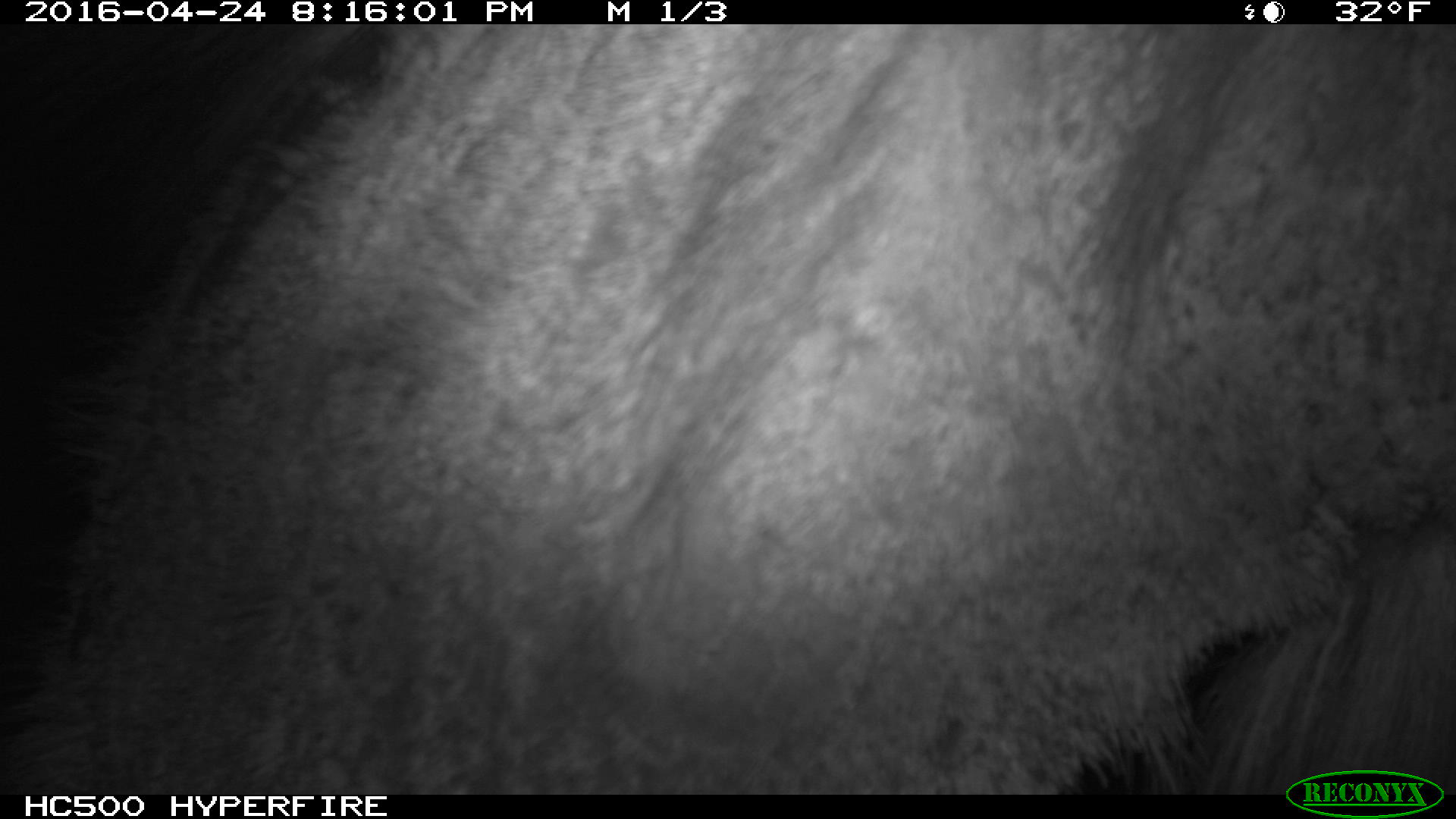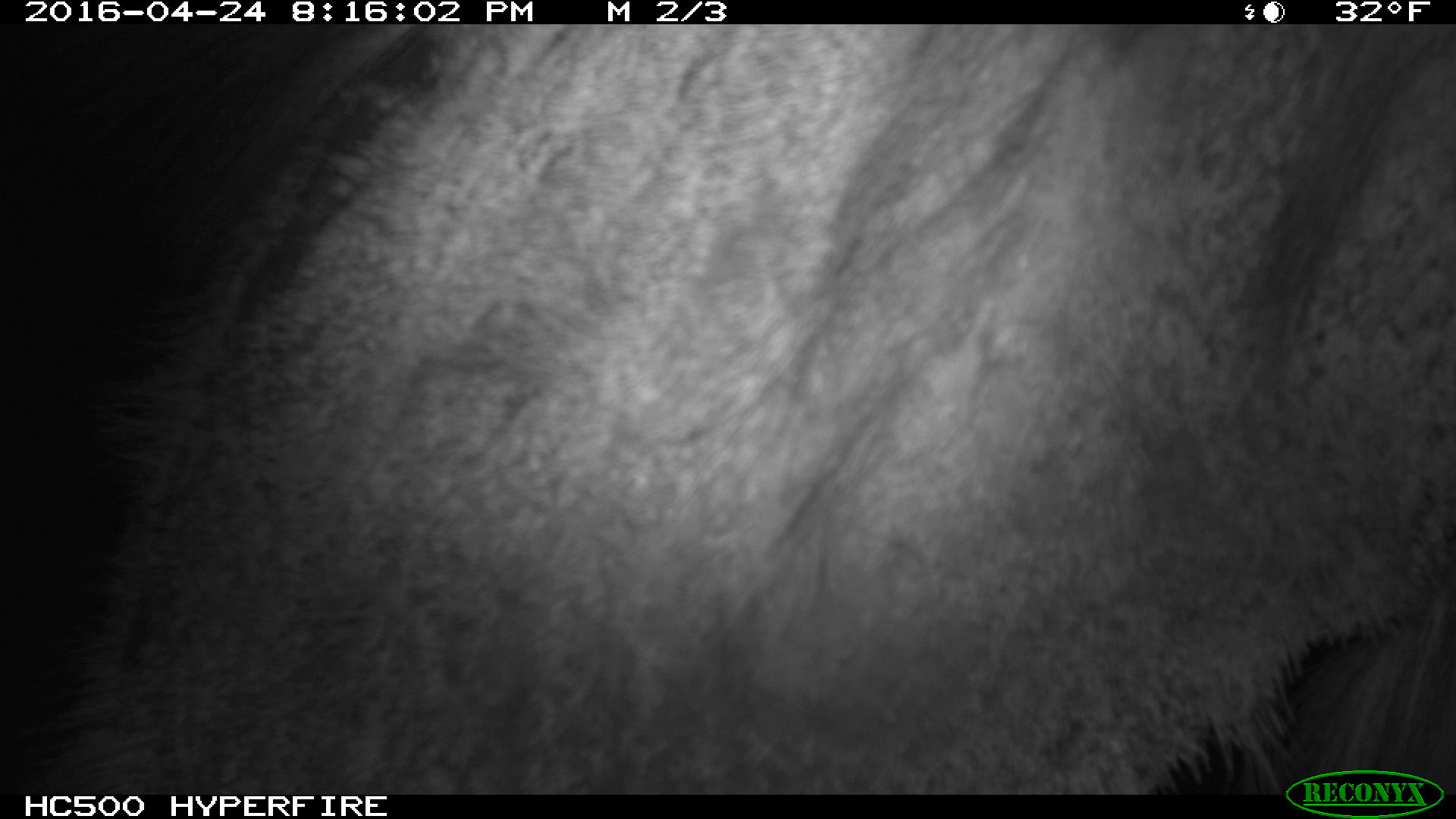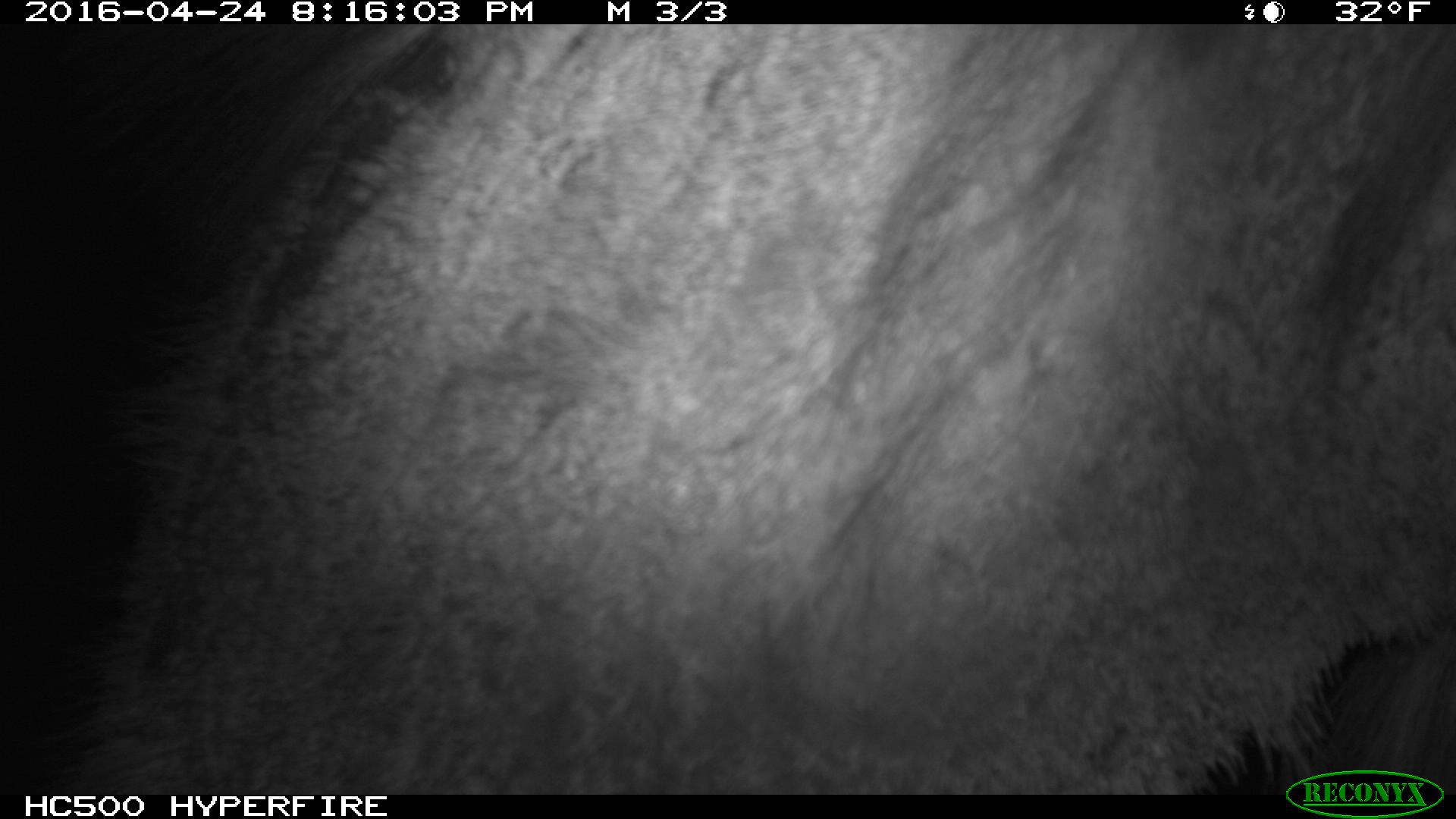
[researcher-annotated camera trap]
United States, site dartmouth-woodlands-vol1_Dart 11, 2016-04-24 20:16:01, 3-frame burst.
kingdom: Animalia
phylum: Chordata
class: Mammalia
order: Artiodactyla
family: Cervidae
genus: Alces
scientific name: Alces alces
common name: moose